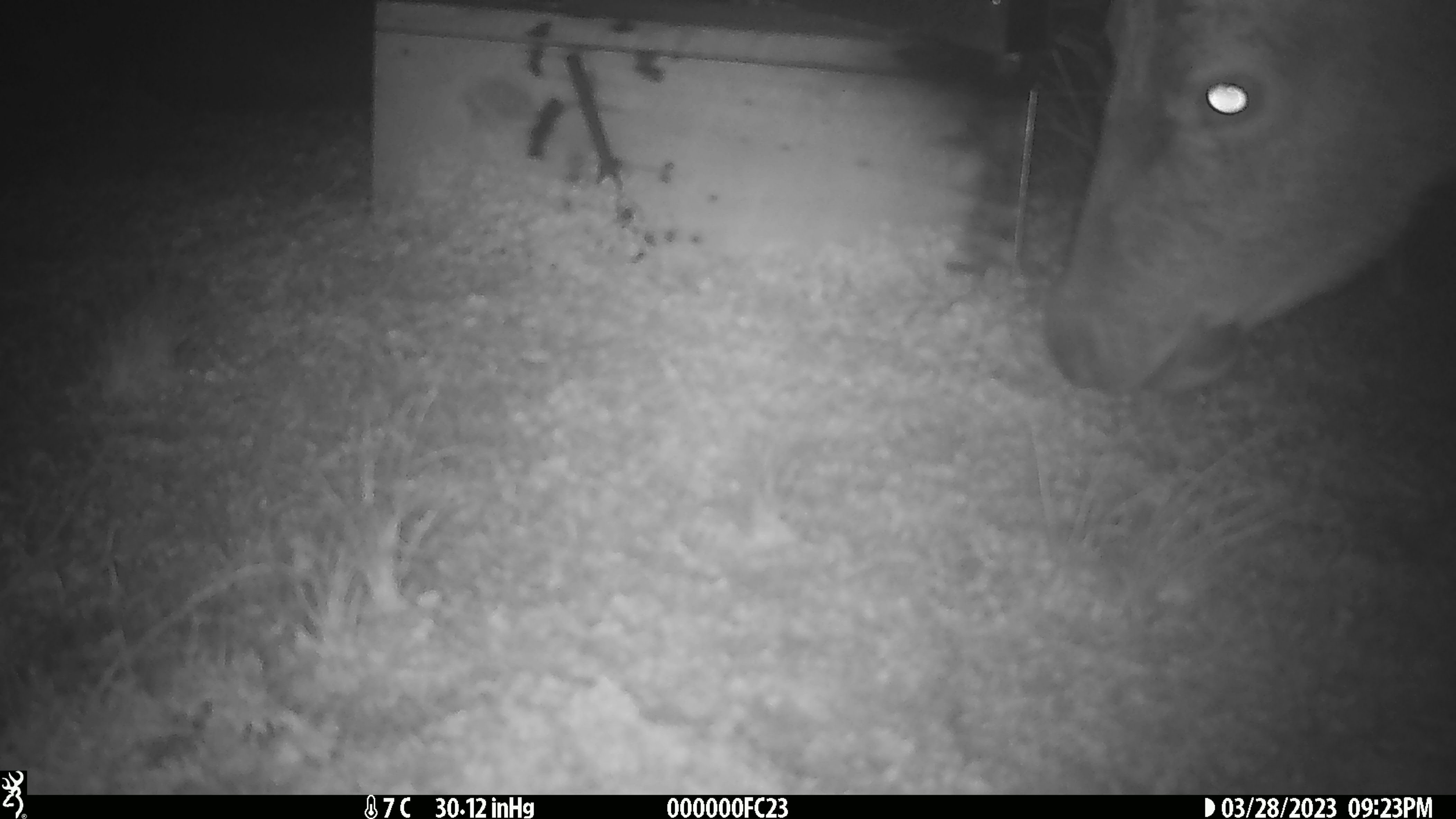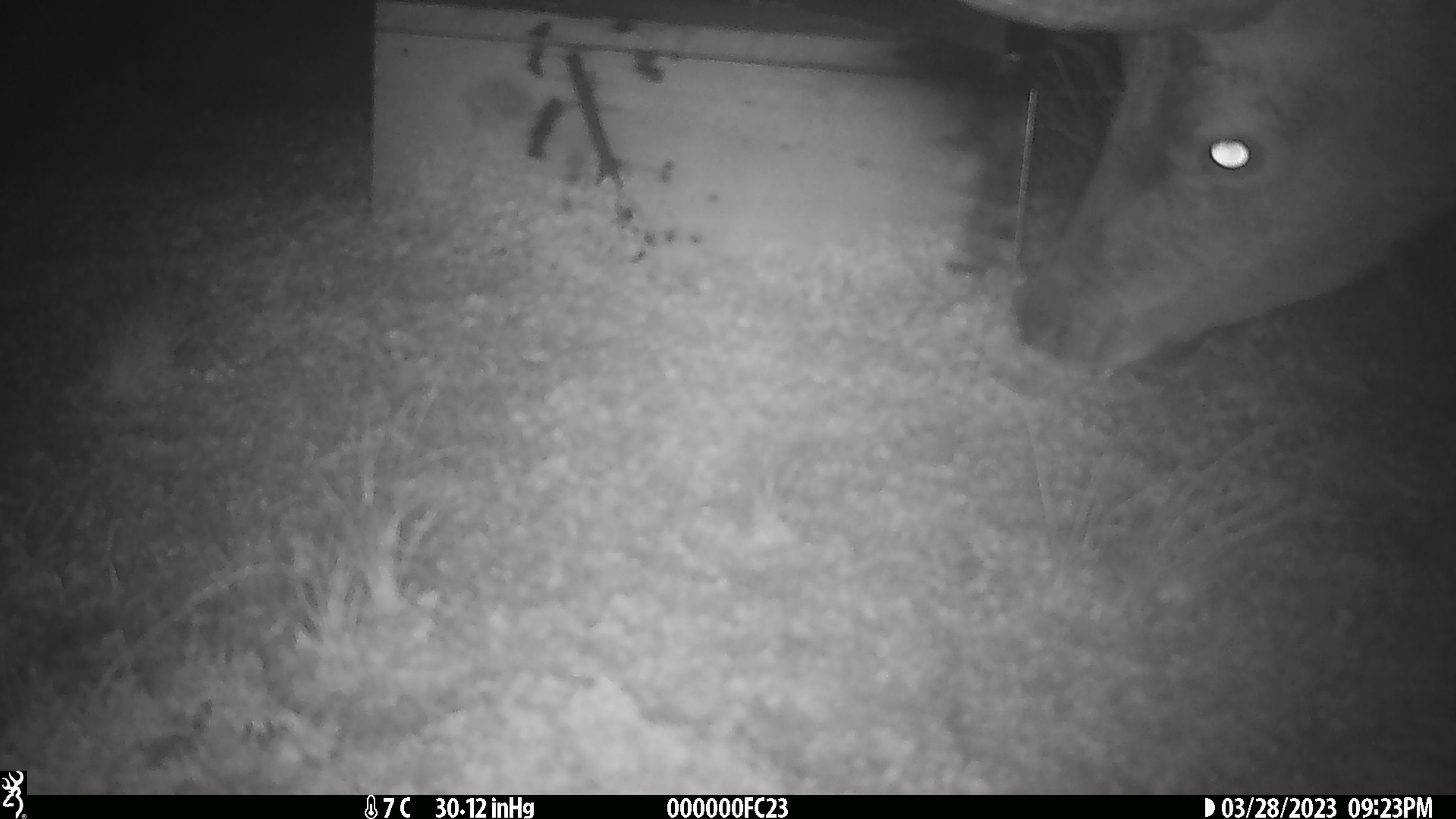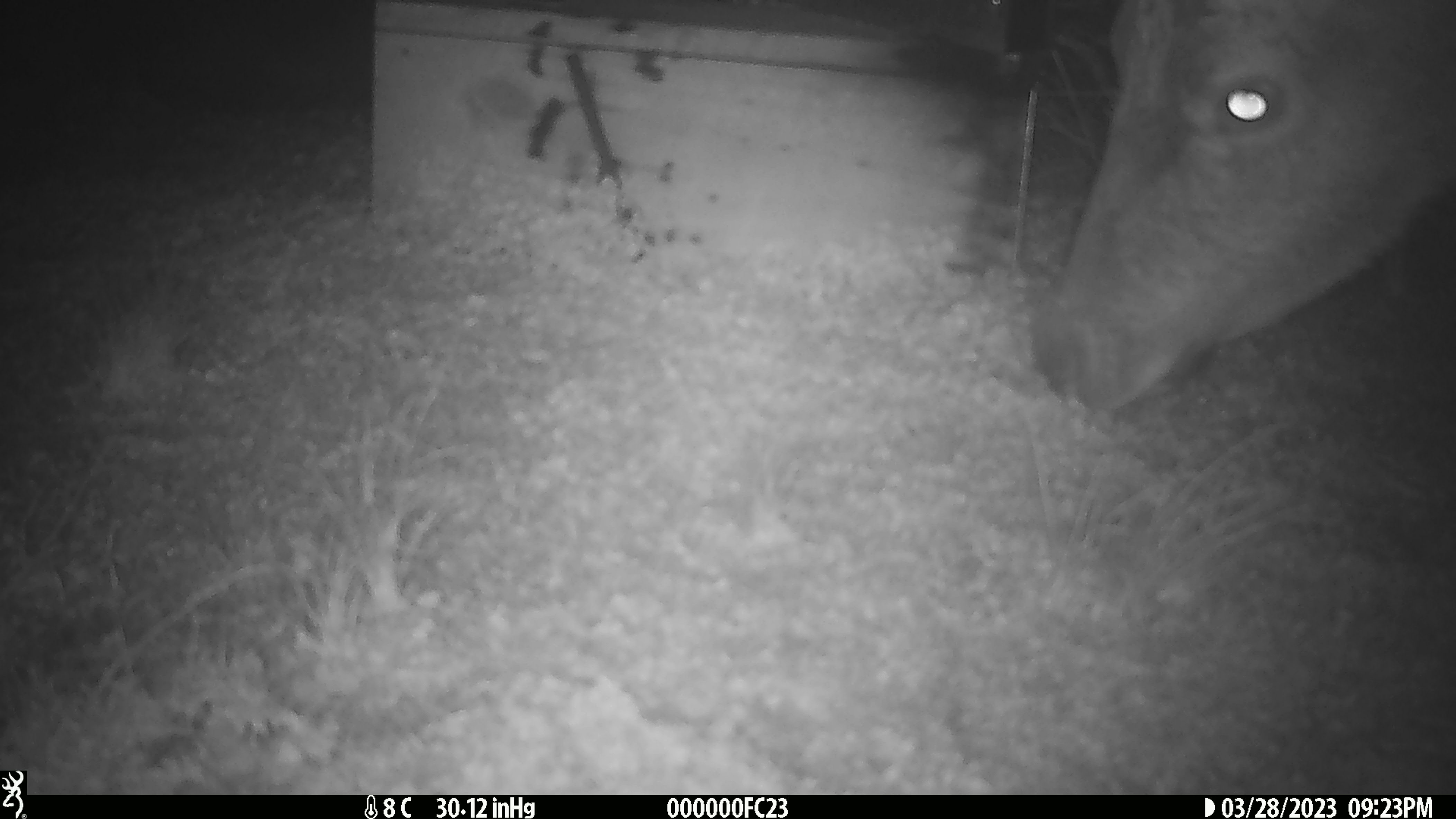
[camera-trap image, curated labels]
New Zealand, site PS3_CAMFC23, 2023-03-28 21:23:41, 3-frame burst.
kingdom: Animalia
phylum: Chordata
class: Mammalia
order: Artiodactyla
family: Cervidae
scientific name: Cervidae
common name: deer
Deer (Cervidae).